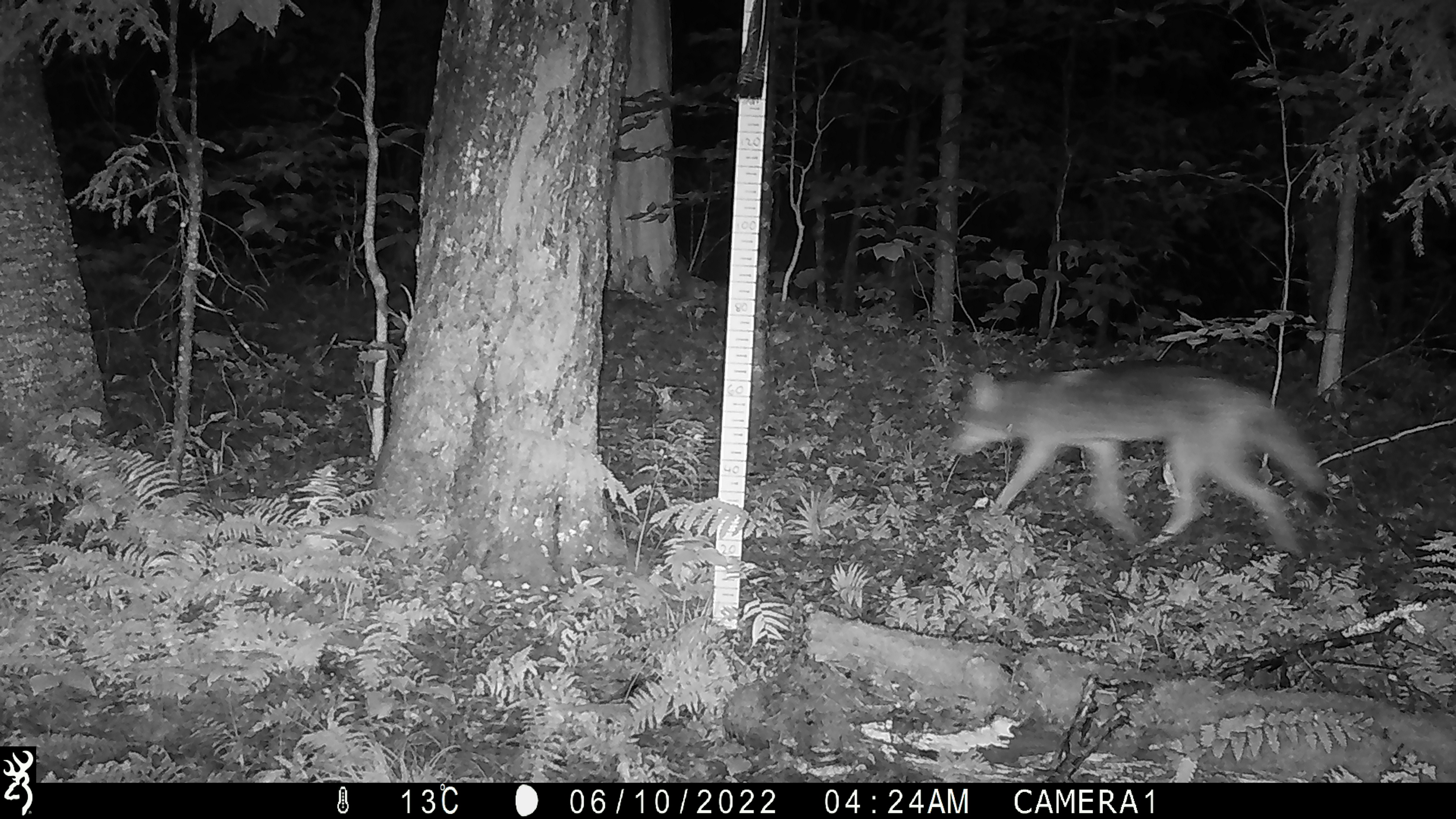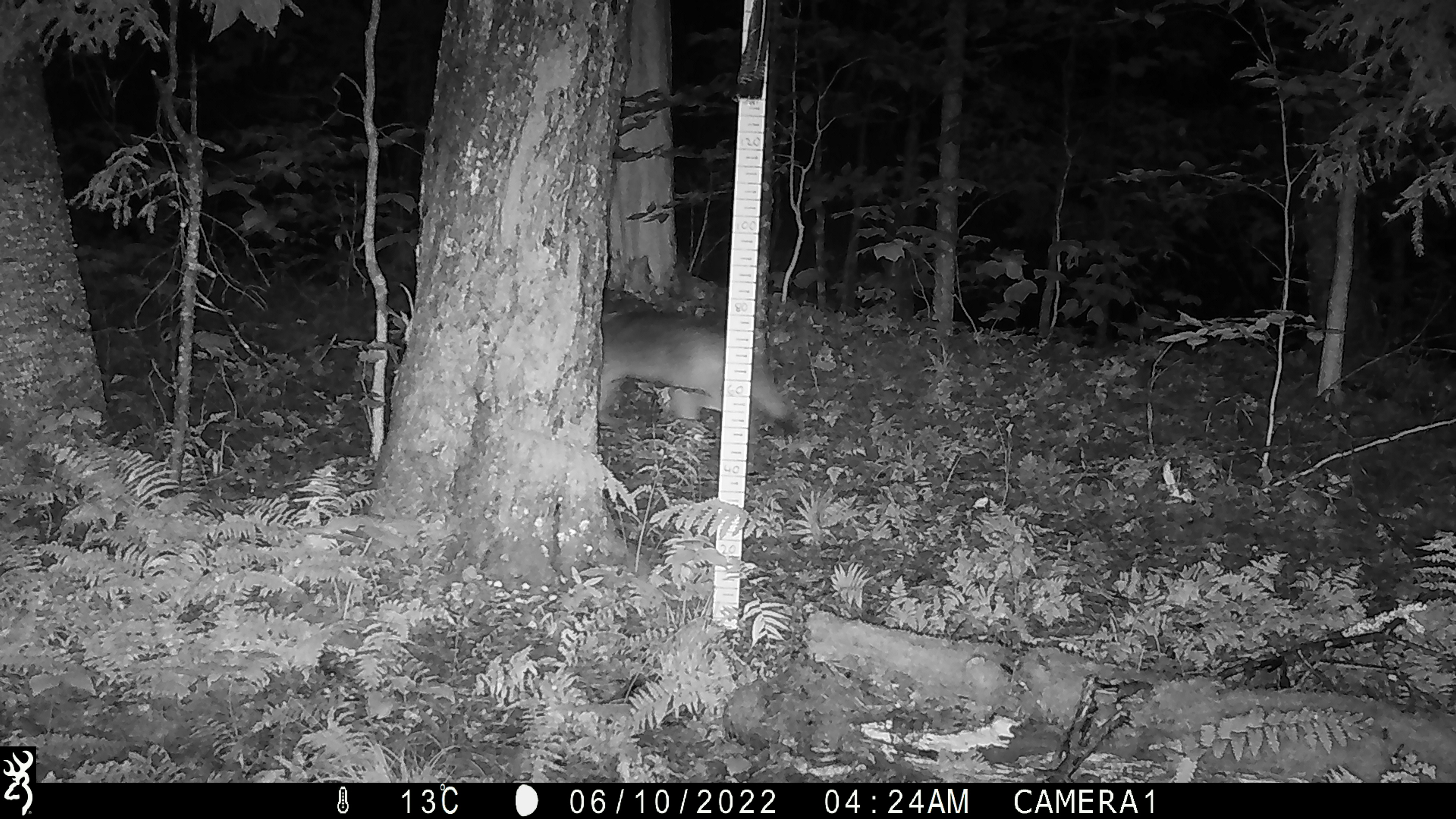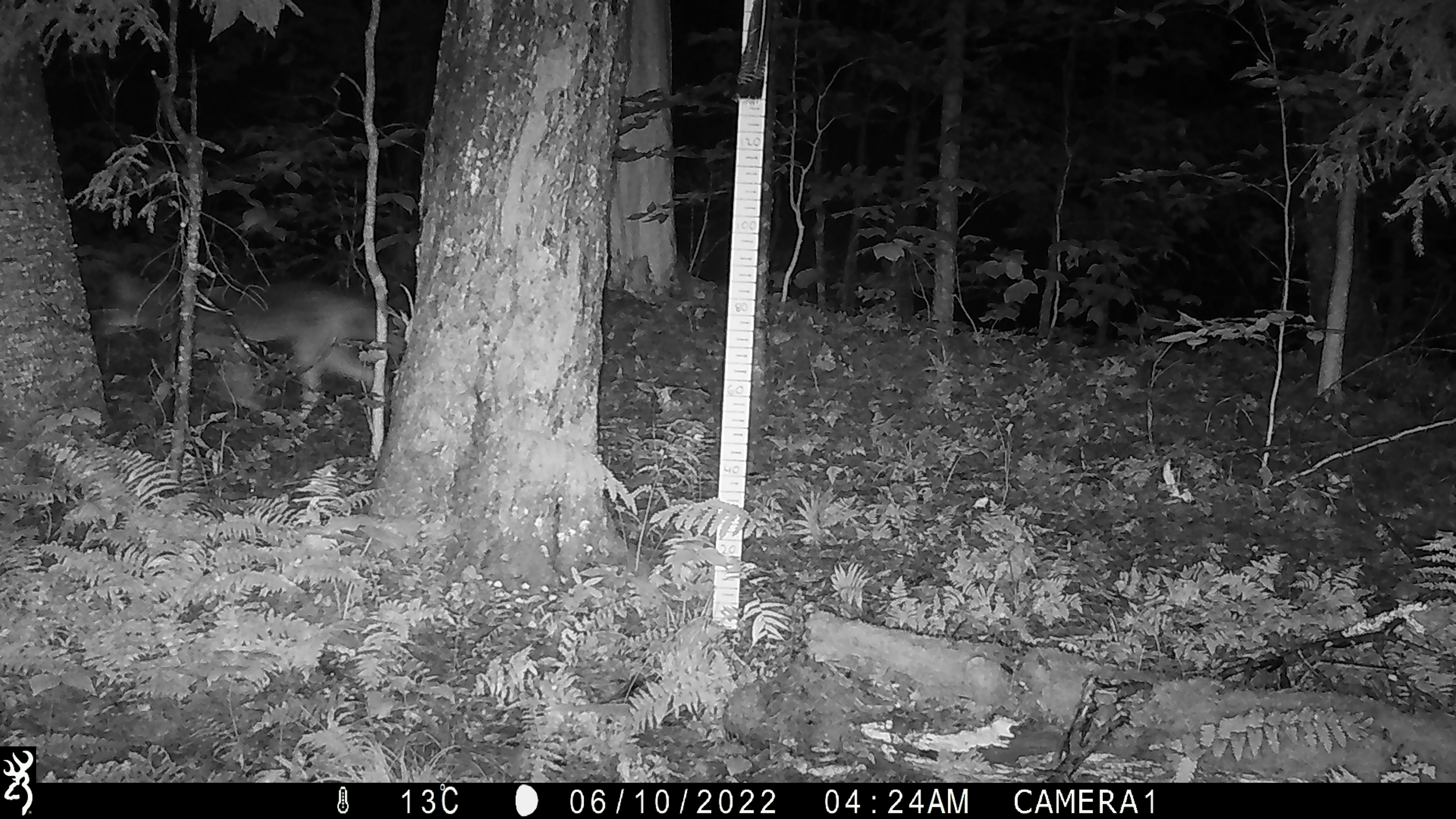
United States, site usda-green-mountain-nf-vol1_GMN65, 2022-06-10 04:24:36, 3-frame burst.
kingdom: Animalia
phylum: Chordata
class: Mammalia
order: Carnivora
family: Canidae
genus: Canis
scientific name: Canis latrans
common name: coyote